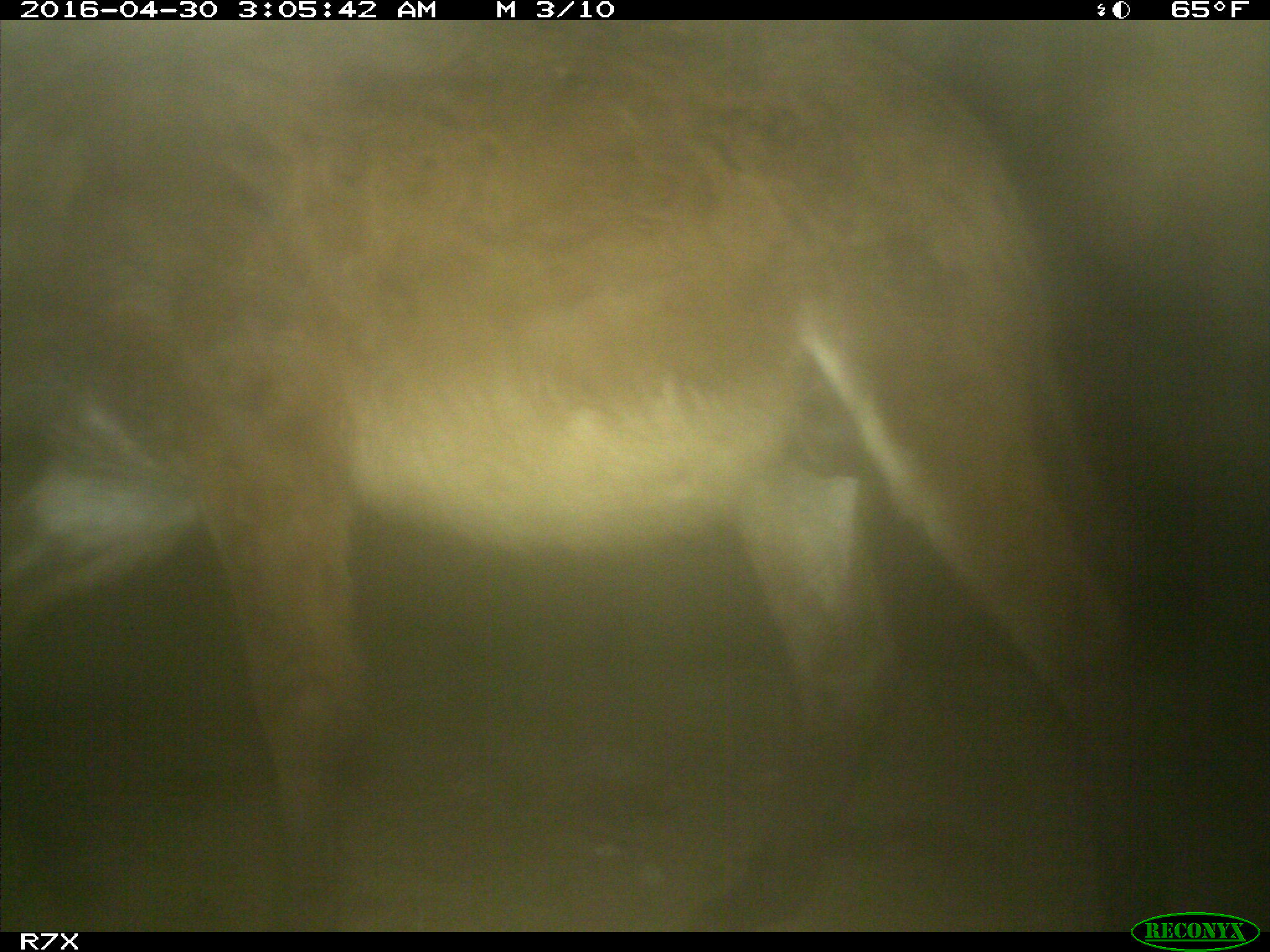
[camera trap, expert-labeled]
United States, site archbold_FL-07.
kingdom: Animalia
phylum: Chordata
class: Mammalia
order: Artiodactyla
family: Bovidae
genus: Bos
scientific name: Bos taurus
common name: domestic cow